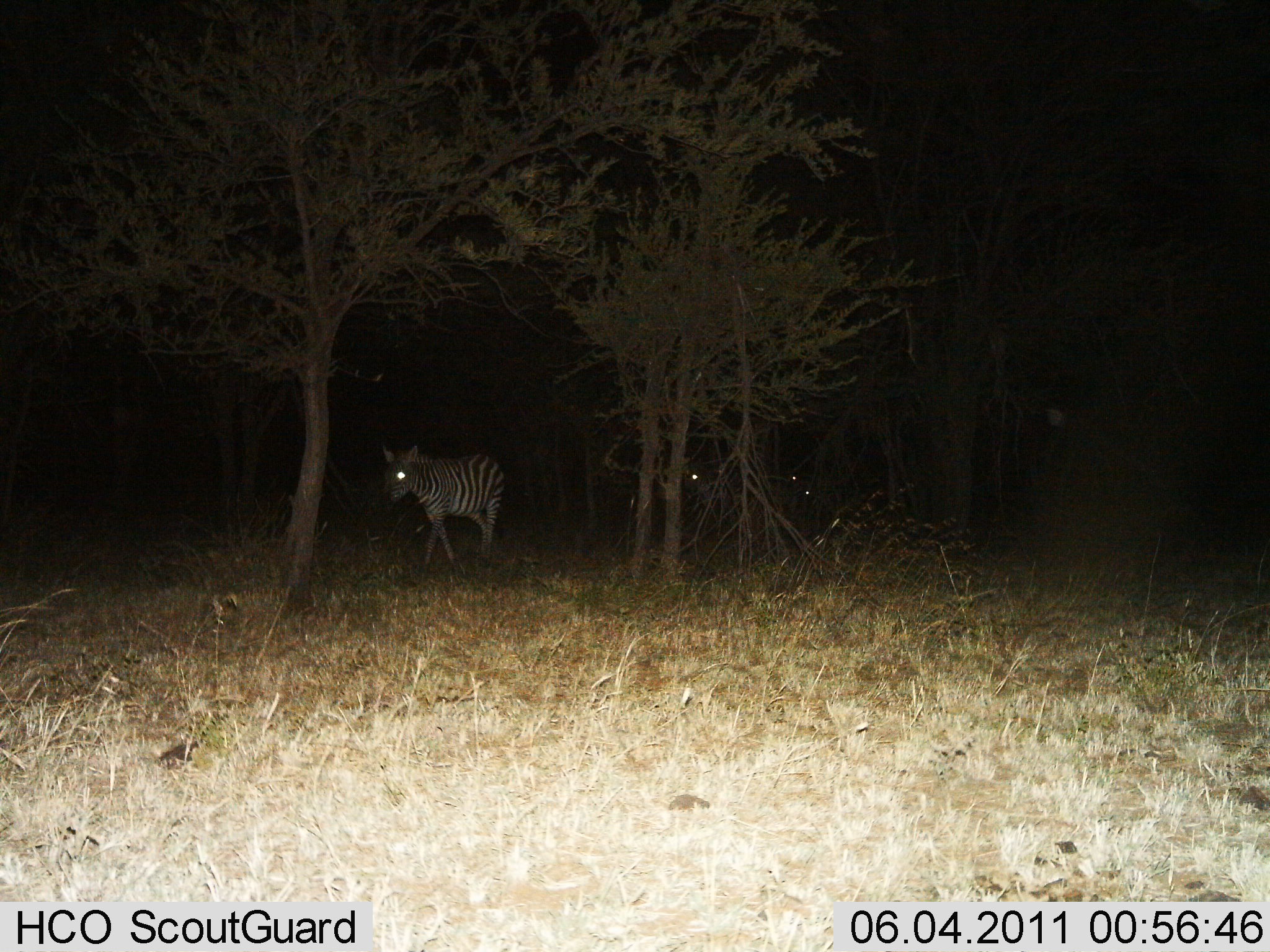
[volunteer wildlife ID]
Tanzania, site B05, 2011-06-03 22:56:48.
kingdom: Animalia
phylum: Chordata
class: Mammalia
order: Perissodactyla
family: Equidae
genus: Equus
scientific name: Equus quagga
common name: plains zebra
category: zebra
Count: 1.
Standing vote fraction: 45%.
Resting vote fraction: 0%.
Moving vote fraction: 64%.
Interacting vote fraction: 0%.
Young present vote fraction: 0%.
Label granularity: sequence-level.